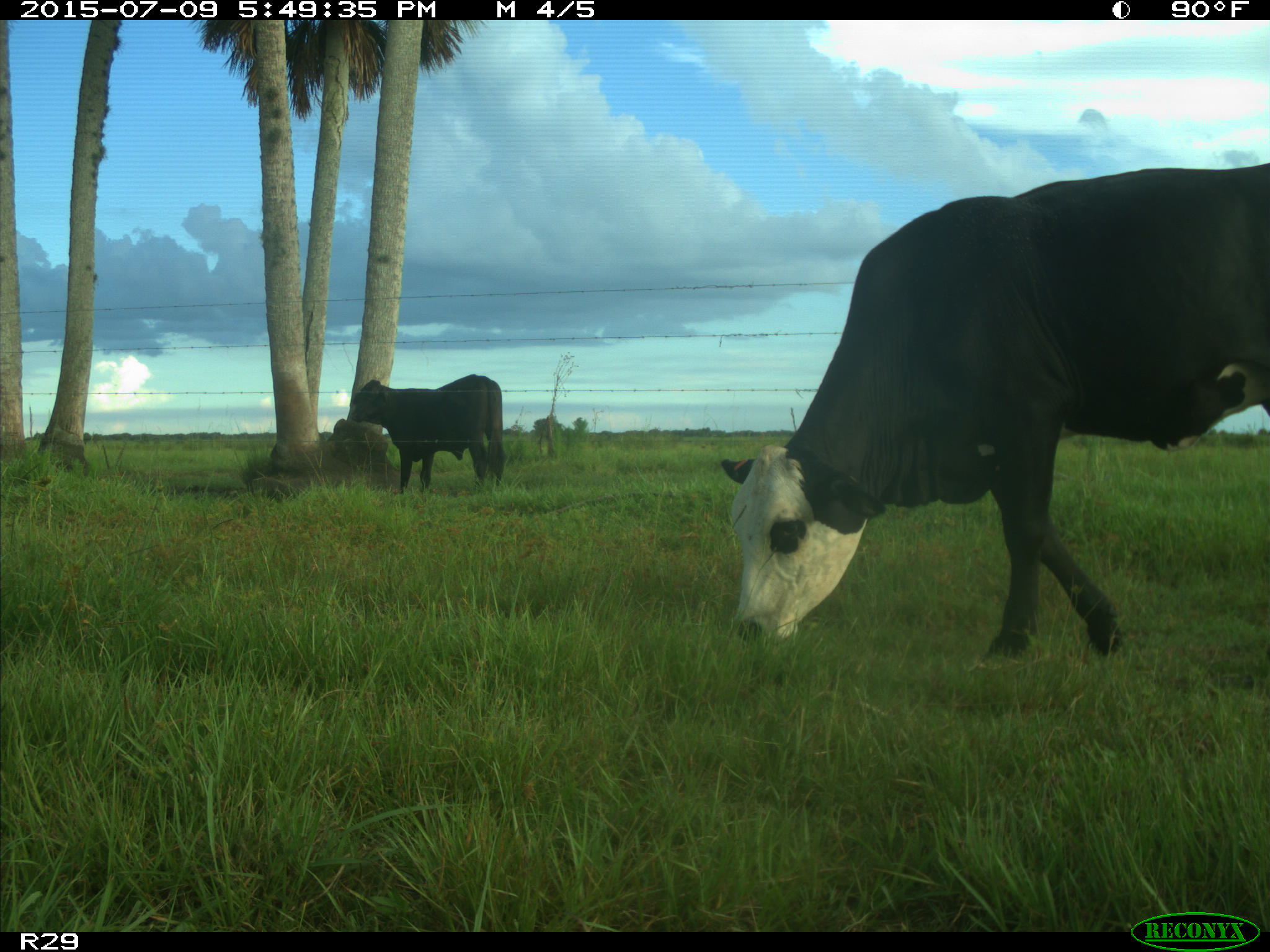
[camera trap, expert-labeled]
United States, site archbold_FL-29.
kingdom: Animalia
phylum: Chordata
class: Mammalia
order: Artiodactyla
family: Bovidae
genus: Bos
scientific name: Bos taurus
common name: domestic cow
Bos taurus (domestic cow).